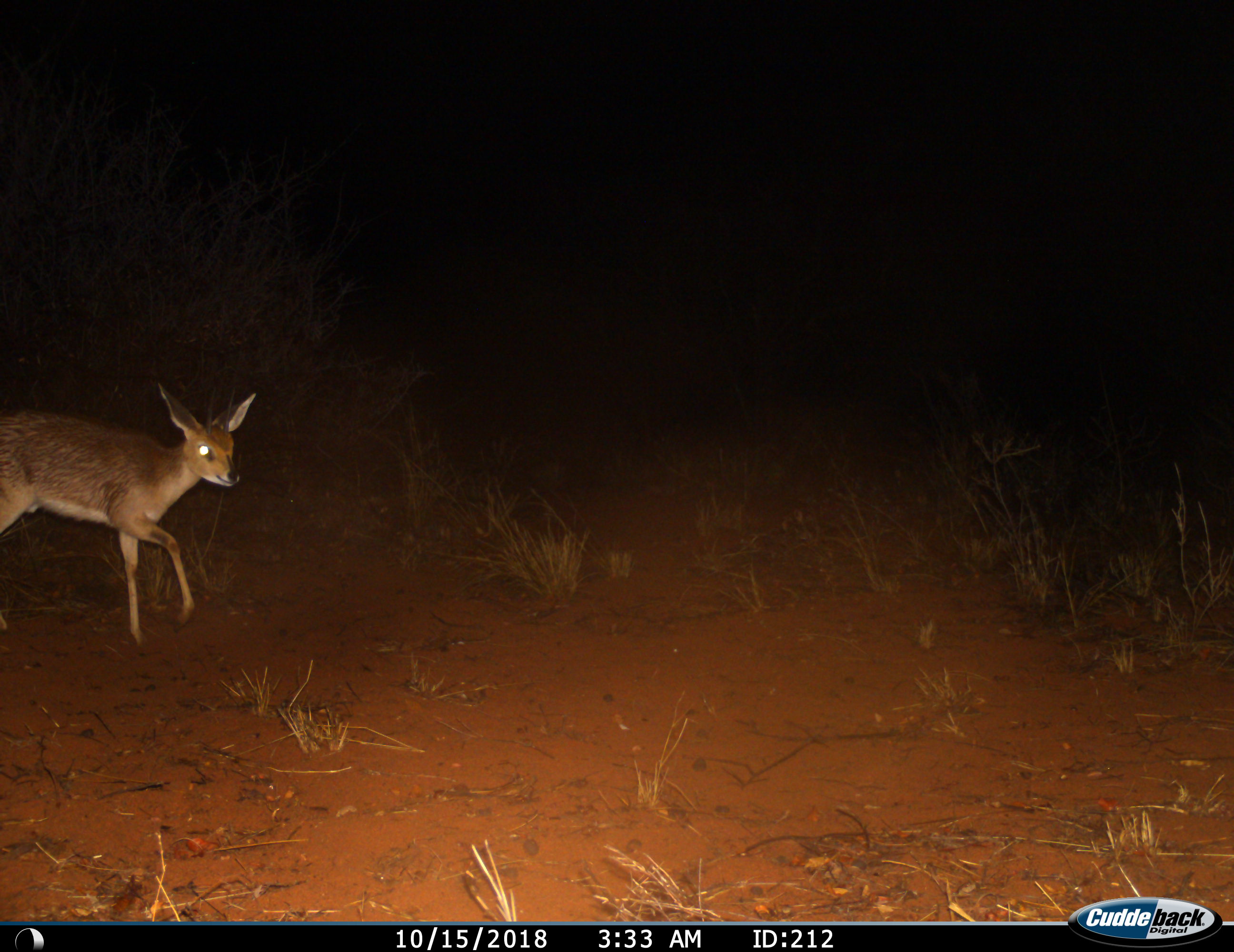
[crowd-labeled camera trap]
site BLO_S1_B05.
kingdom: Animalia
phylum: Chordata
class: Mammalia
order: Artiodactyla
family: Bovidae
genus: Raphicerus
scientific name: Raphicerus campestris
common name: steenbok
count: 1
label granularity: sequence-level